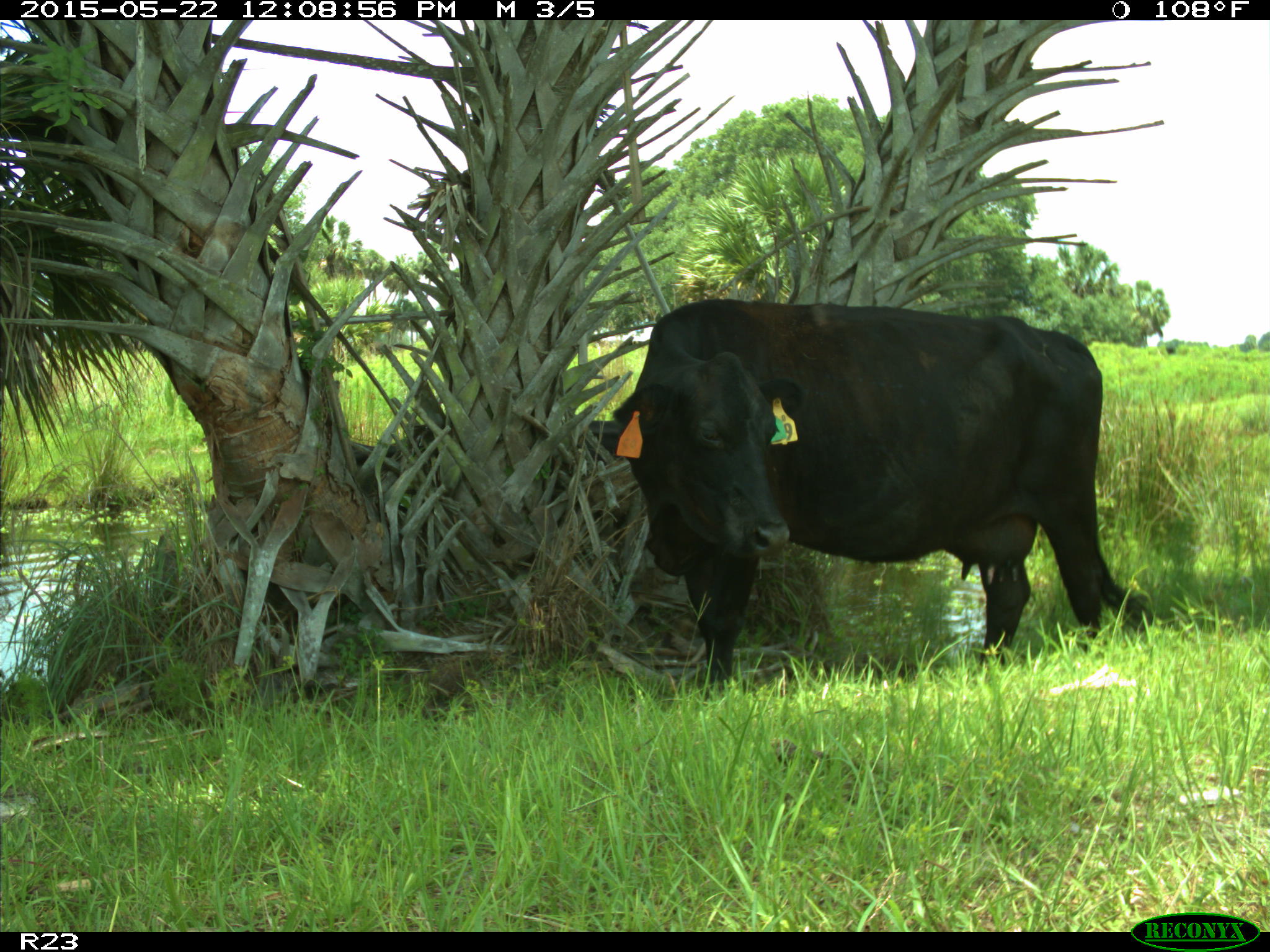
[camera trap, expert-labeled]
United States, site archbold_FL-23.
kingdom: Animalia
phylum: Chordata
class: Mammalia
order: Artiodactyla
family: Bovidae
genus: Bos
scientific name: Bos taurus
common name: domestic cow